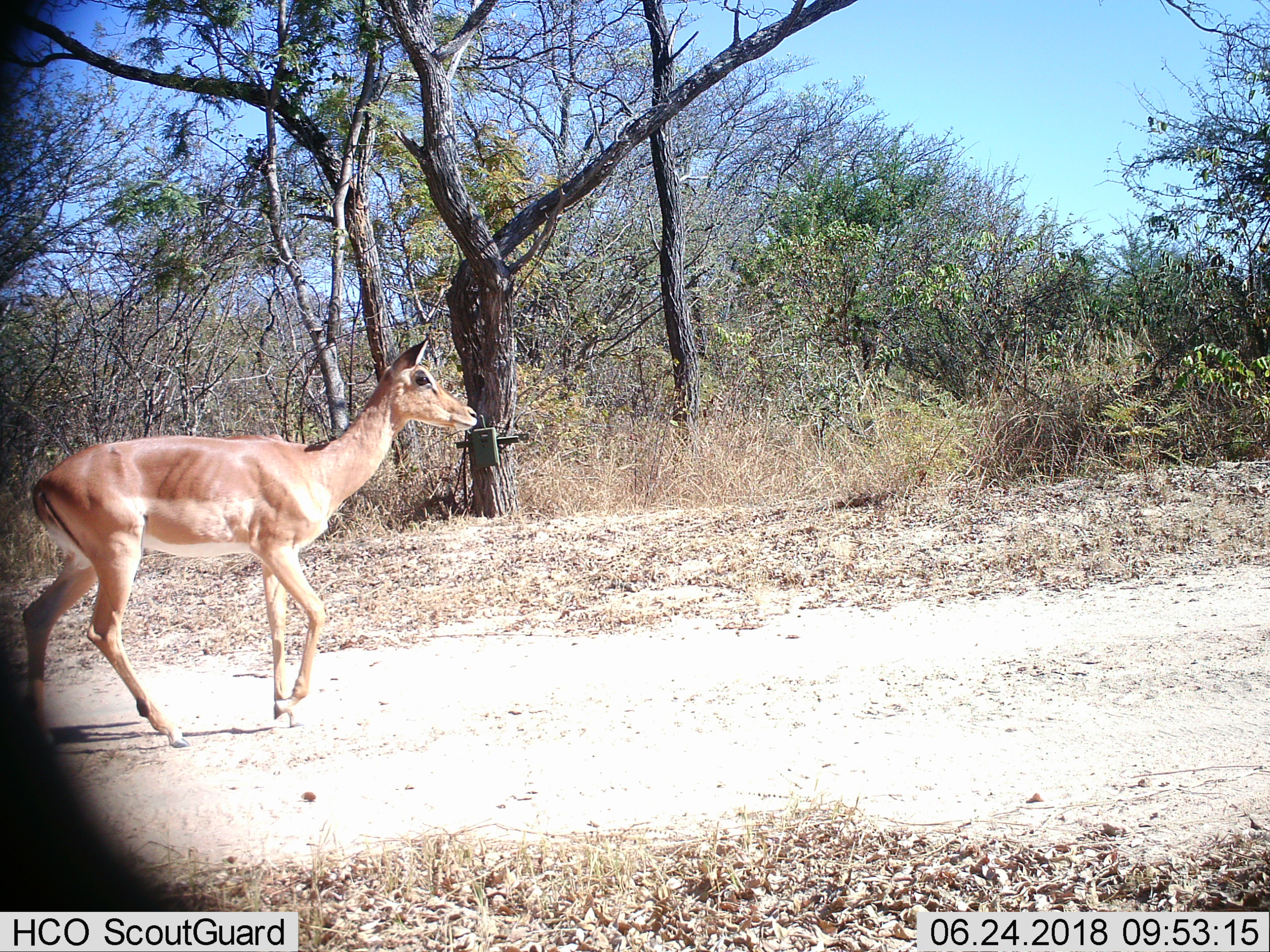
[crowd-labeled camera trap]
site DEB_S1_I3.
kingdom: Animalia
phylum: Chordata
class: Mammalia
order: Artiodactyla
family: Bovidae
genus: Aepyceros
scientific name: Aepyceros melampus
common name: impala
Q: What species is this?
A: Impala (Aepyceros melampus).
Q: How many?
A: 1.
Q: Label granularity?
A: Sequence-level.